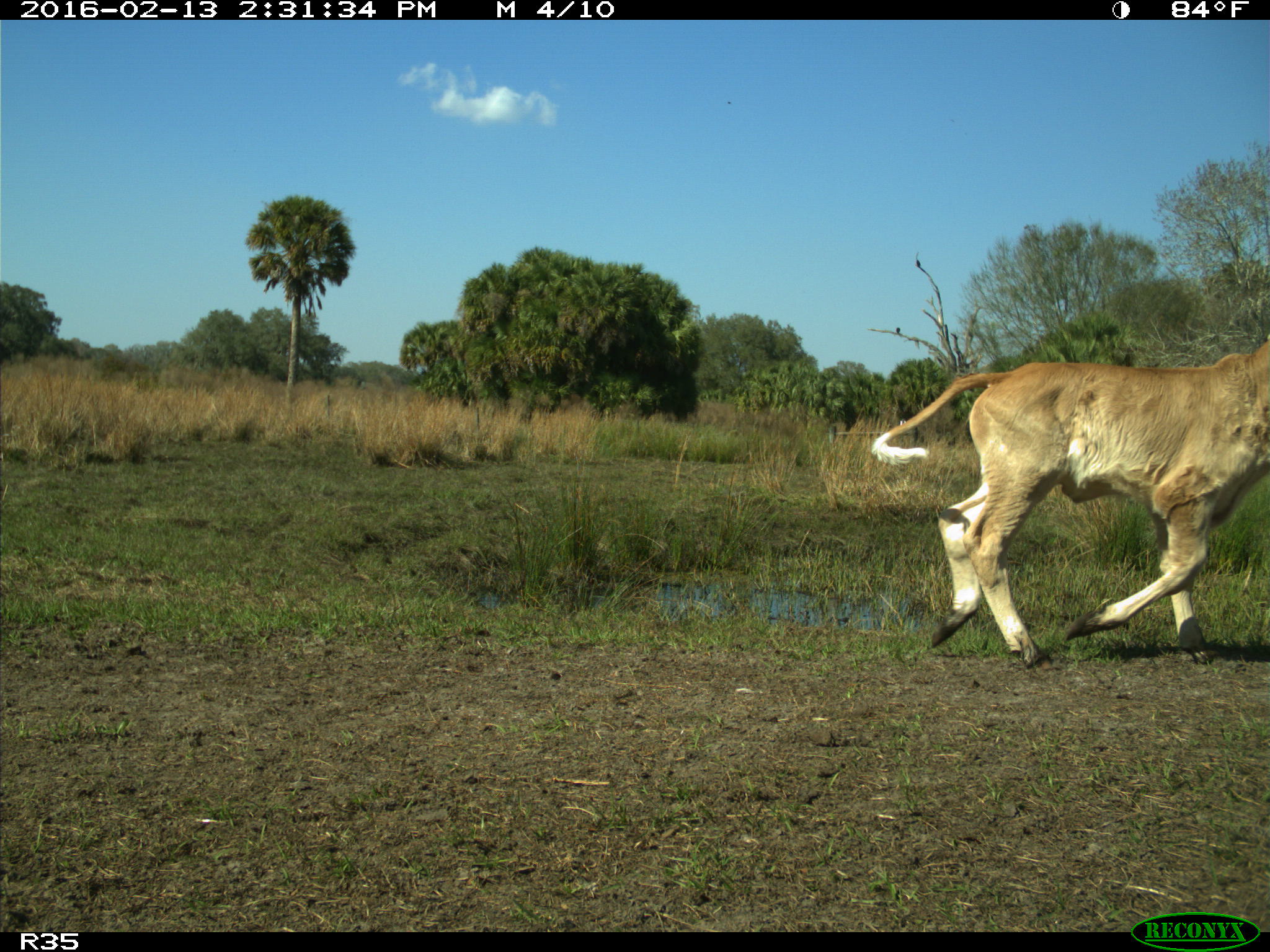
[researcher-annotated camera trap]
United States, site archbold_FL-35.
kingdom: Animalia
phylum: Chordata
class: Mammalia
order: Artiodactyla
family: Bovidae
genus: Bos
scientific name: Bos taurus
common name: domestic cow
Bos taurus (domestic cow).